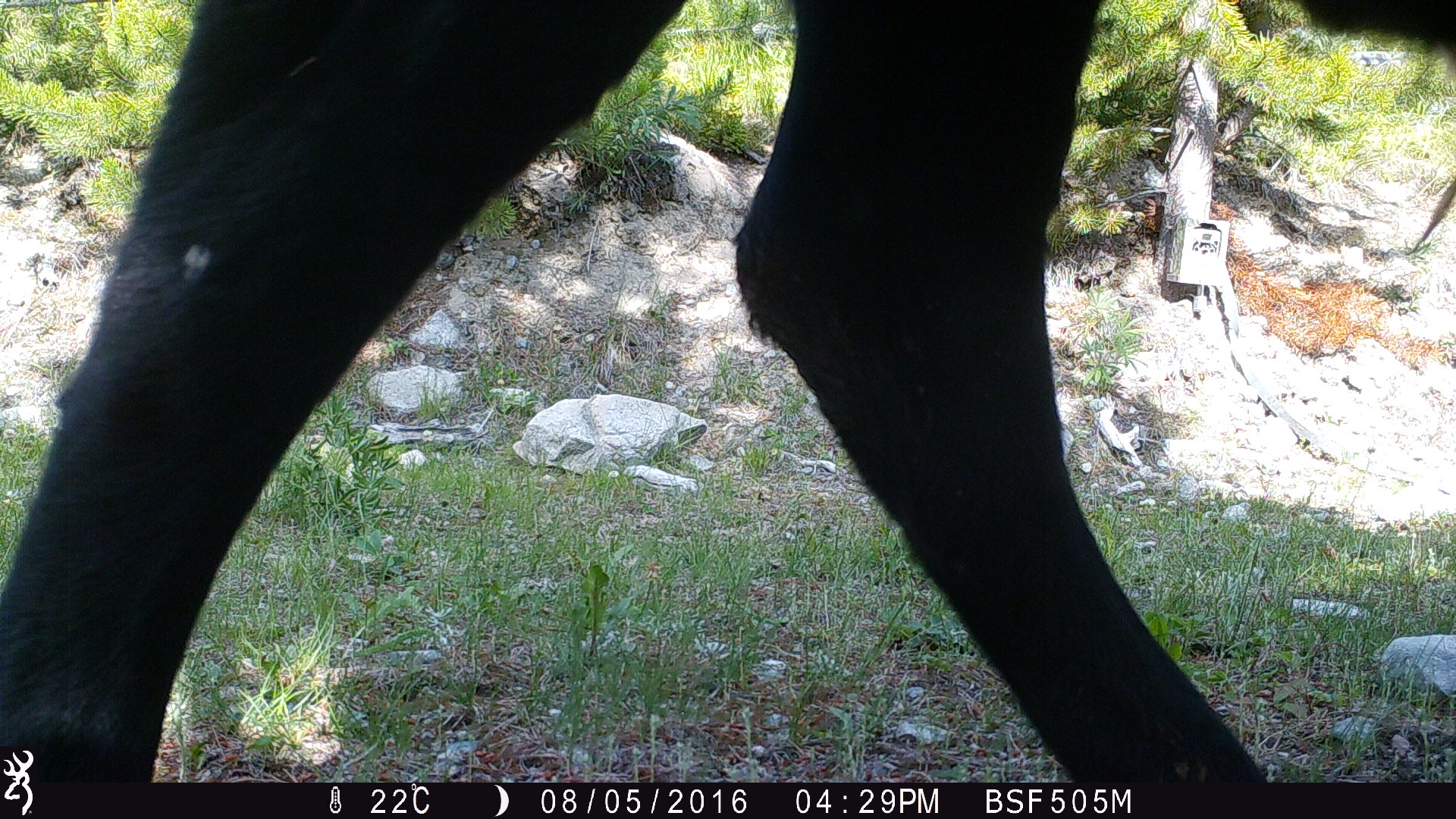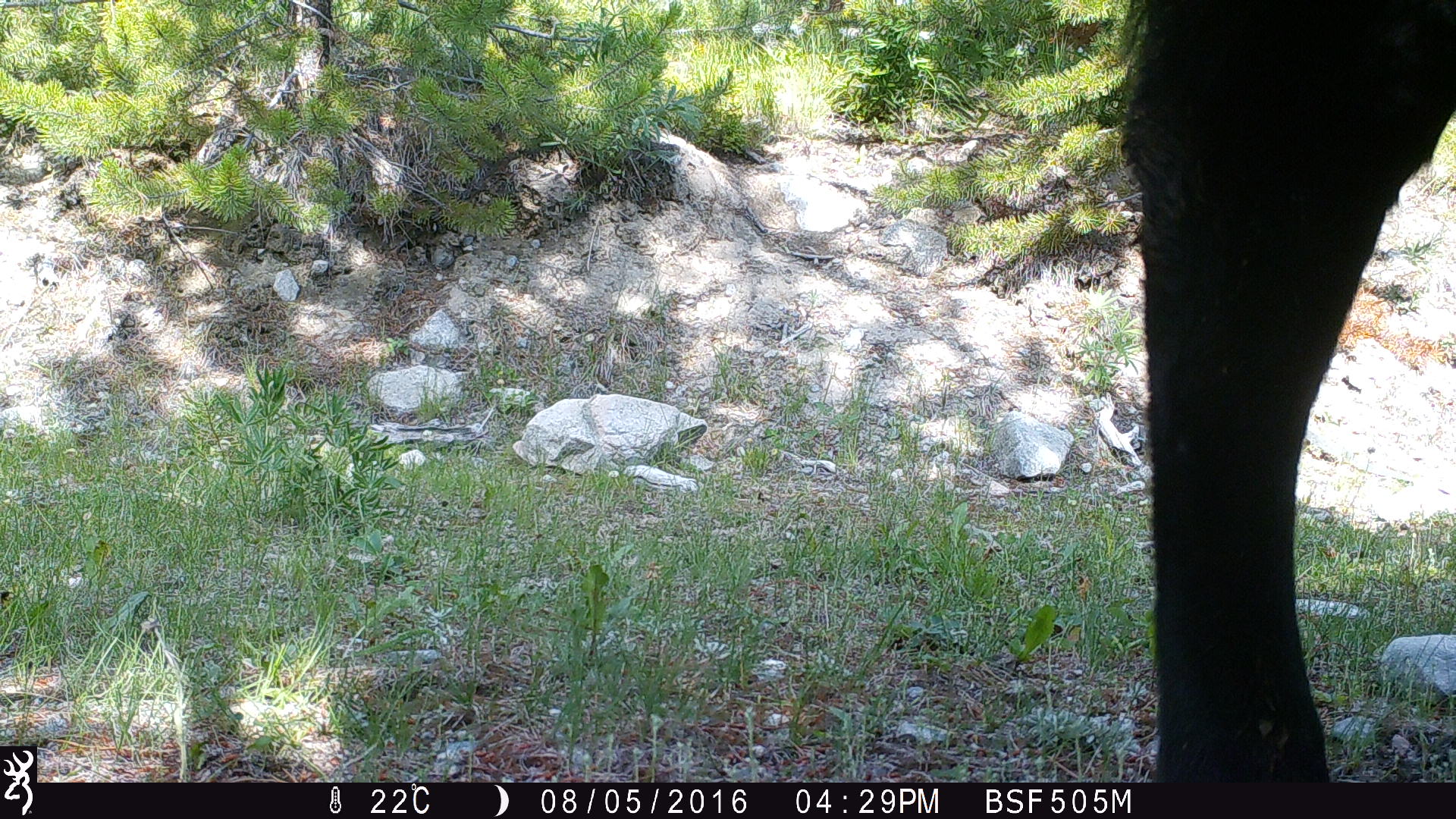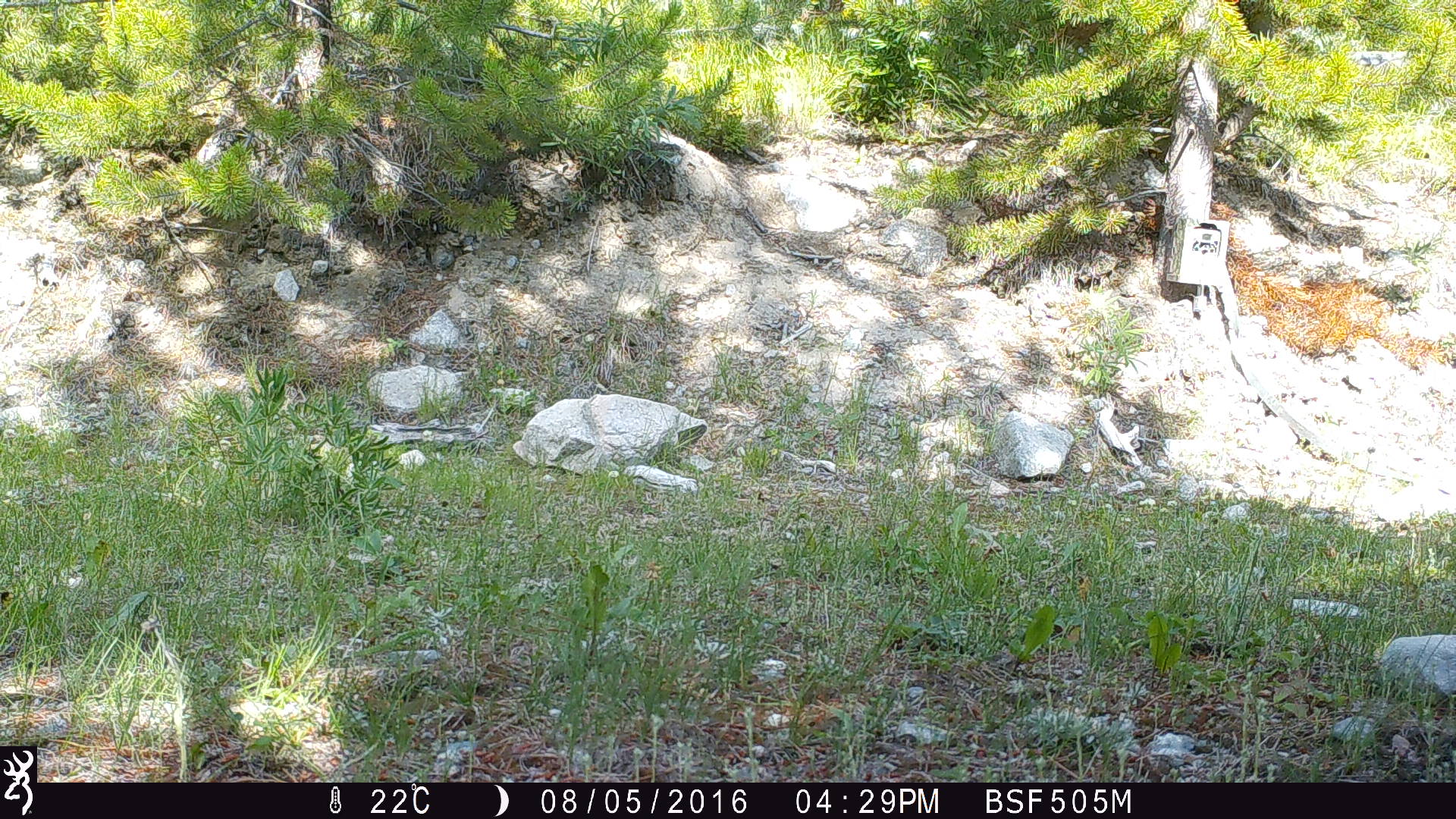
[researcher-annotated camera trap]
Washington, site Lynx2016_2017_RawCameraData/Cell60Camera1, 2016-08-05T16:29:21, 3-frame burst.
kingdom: Animalia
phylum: Chordata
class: Mammalia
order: Artiodactyla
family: Bovidae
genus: Bos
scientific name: Bos taurus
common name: domestic cattle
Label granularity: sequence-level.